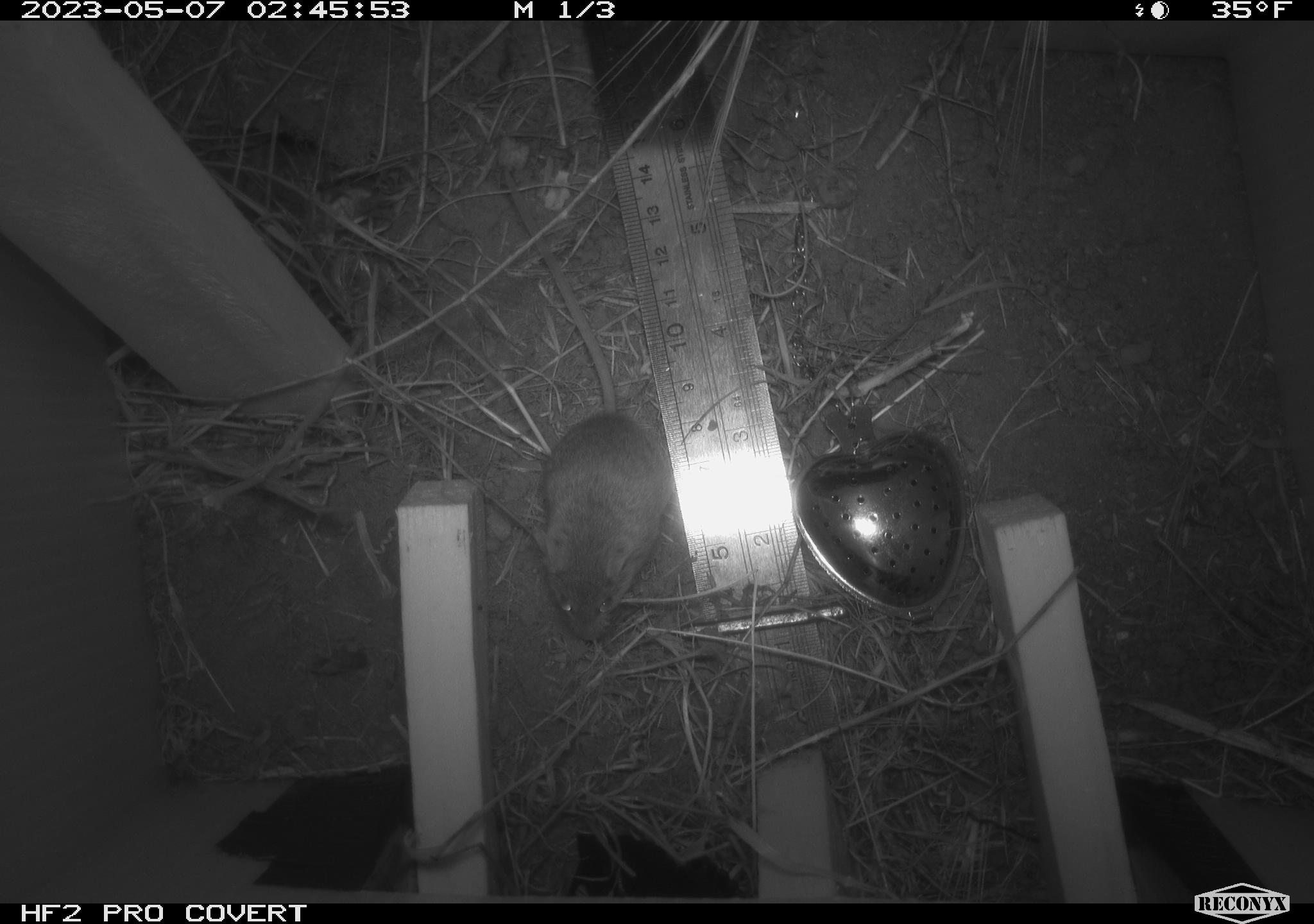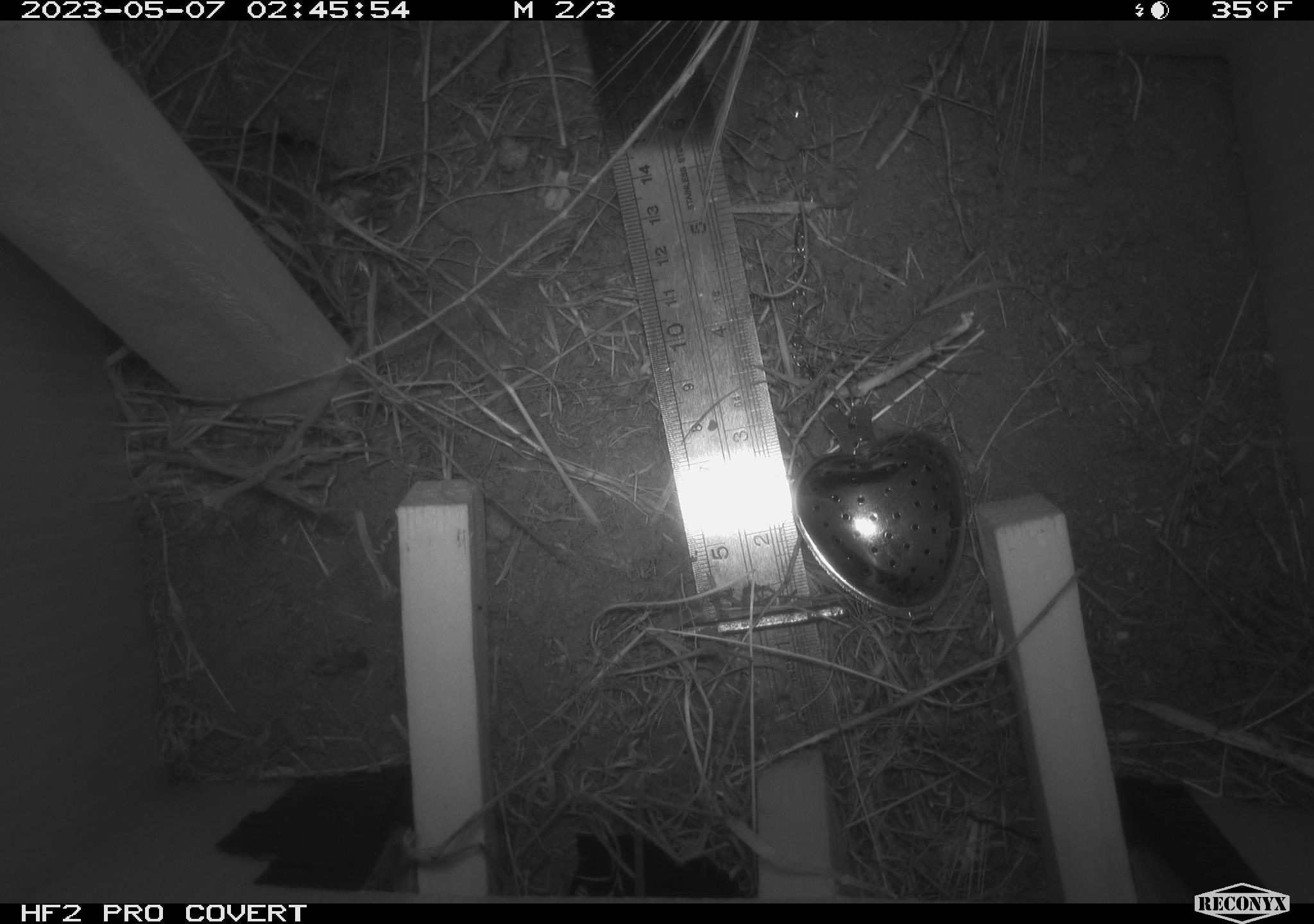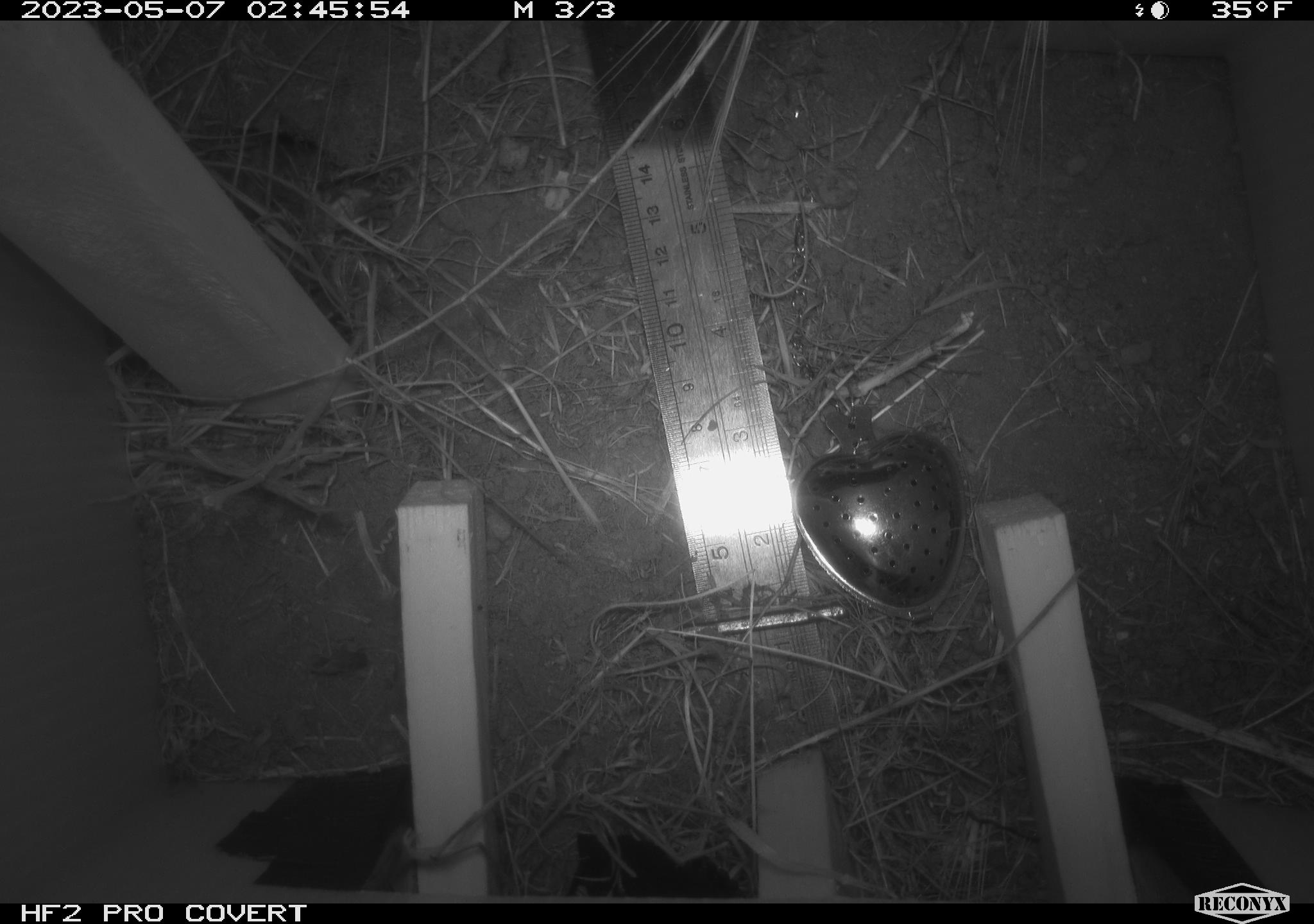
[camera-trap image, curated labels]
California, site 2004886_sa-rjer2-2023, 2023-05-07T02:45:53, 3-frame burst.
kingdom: Animalia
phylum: Chordata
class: Mammalia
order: Rodentia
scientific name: Rodentia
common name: mouse species